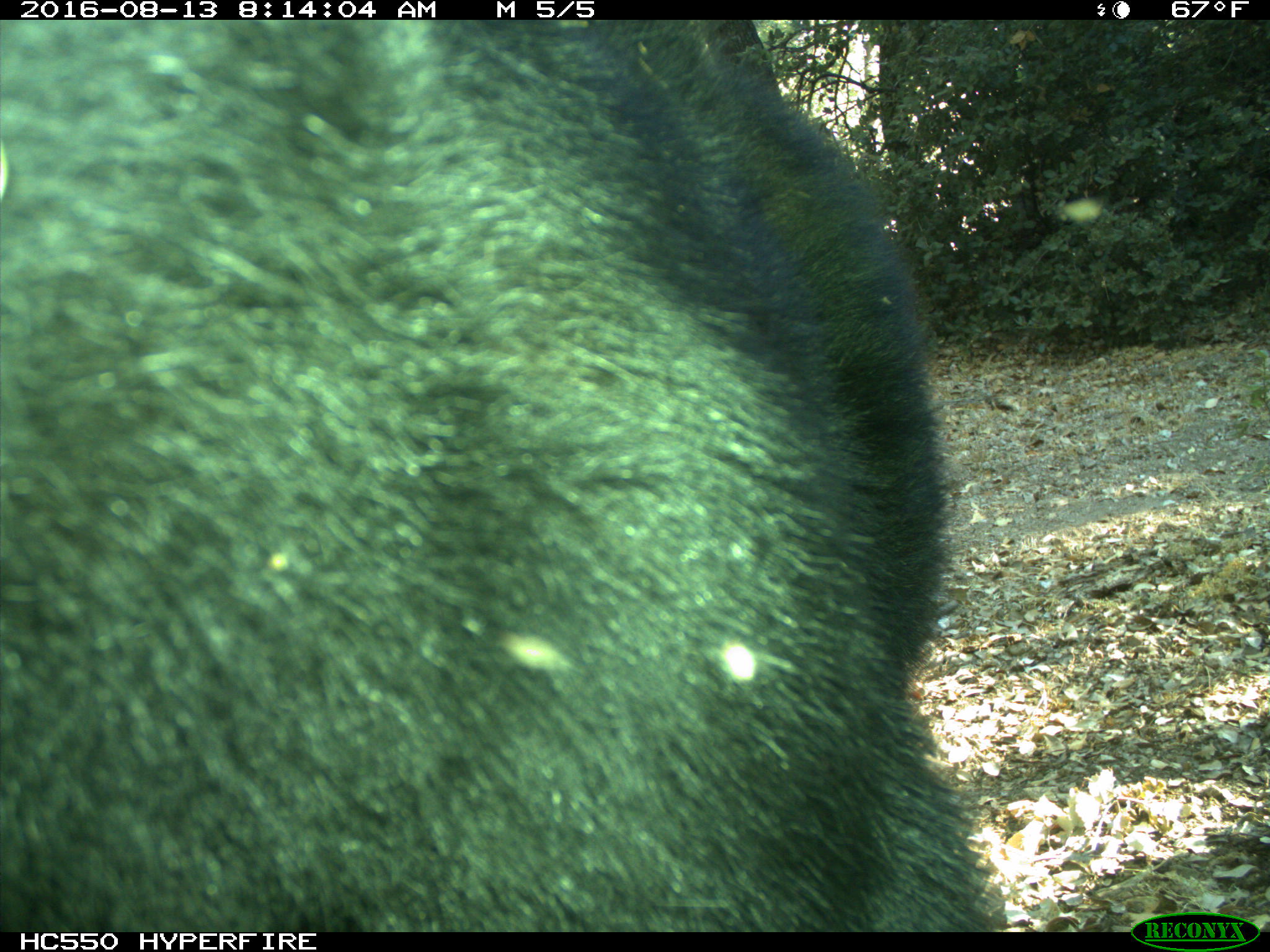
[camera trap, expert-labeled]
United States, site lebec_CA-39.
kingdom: Animalia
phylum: Chordata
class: Mammalia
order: Carnivora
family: Ursidae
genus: Ursus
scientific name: Ursus americanus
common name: american black bear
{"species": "Ursus americanus (american black bear)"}